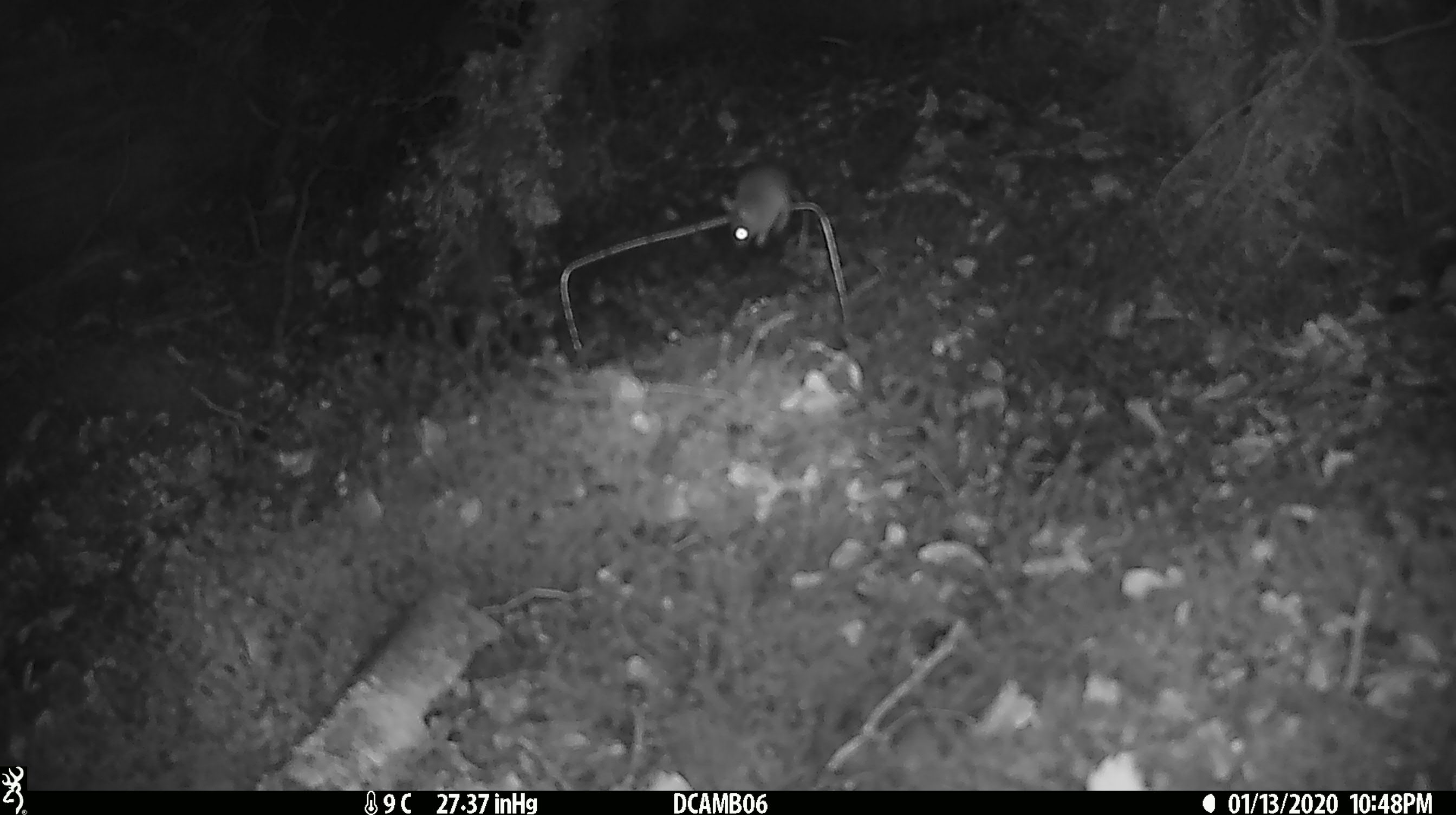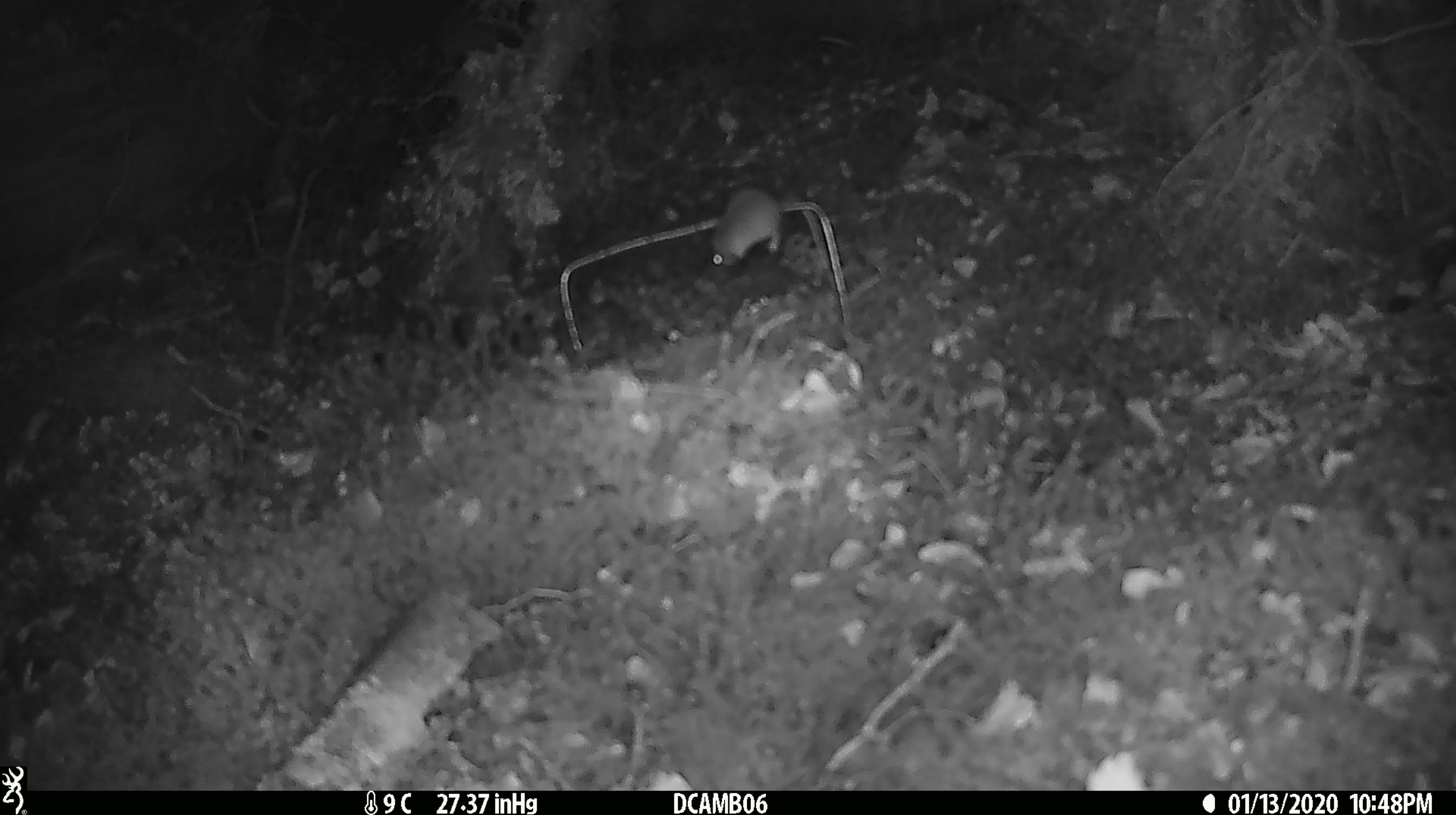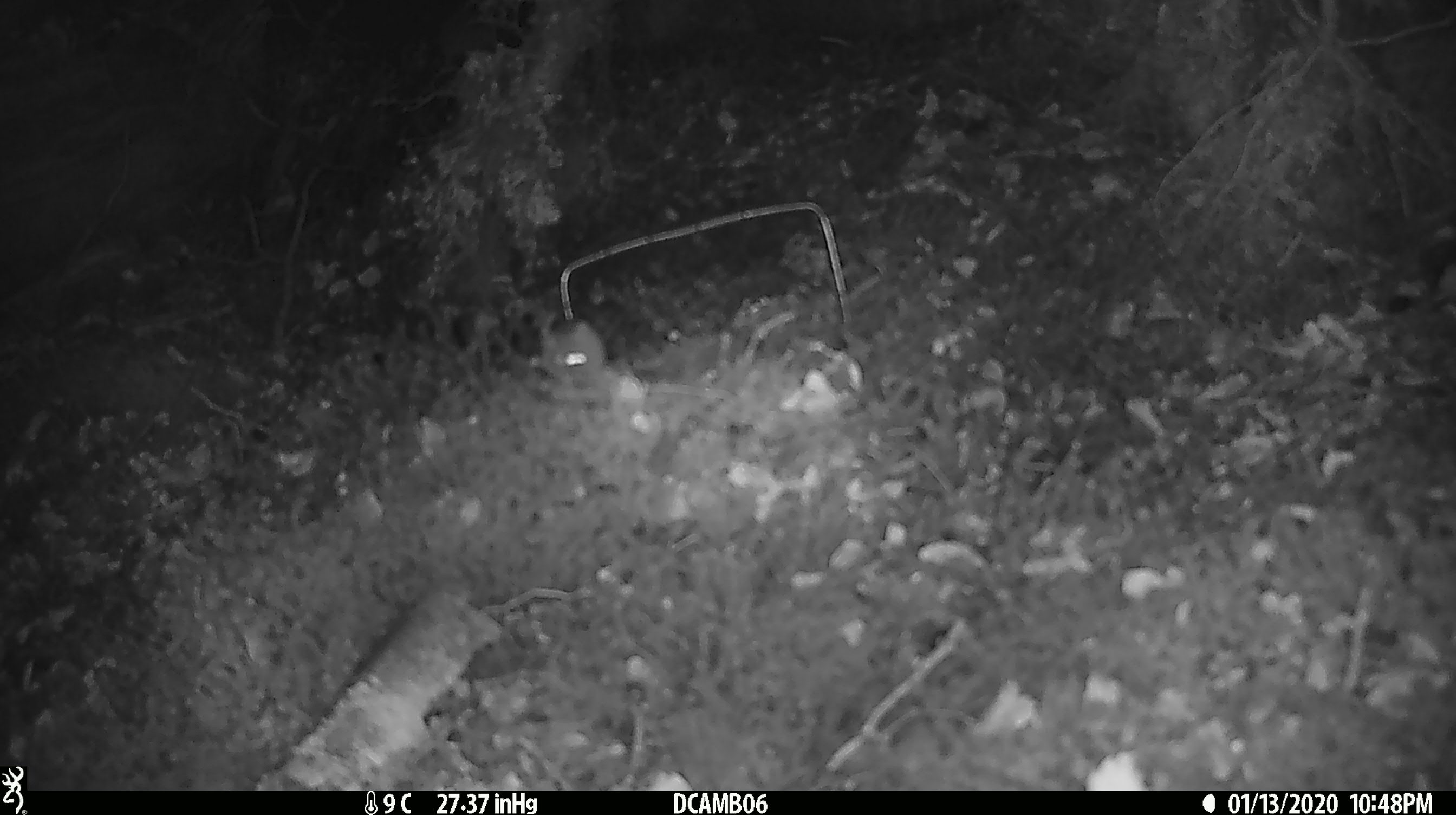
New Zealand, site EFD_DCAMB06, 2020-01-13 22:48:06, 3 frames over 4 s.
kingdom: Animalia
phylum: Chordata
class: Mammalia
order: Rodentia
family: Muridae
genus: Mus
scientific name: Mus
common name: mouse